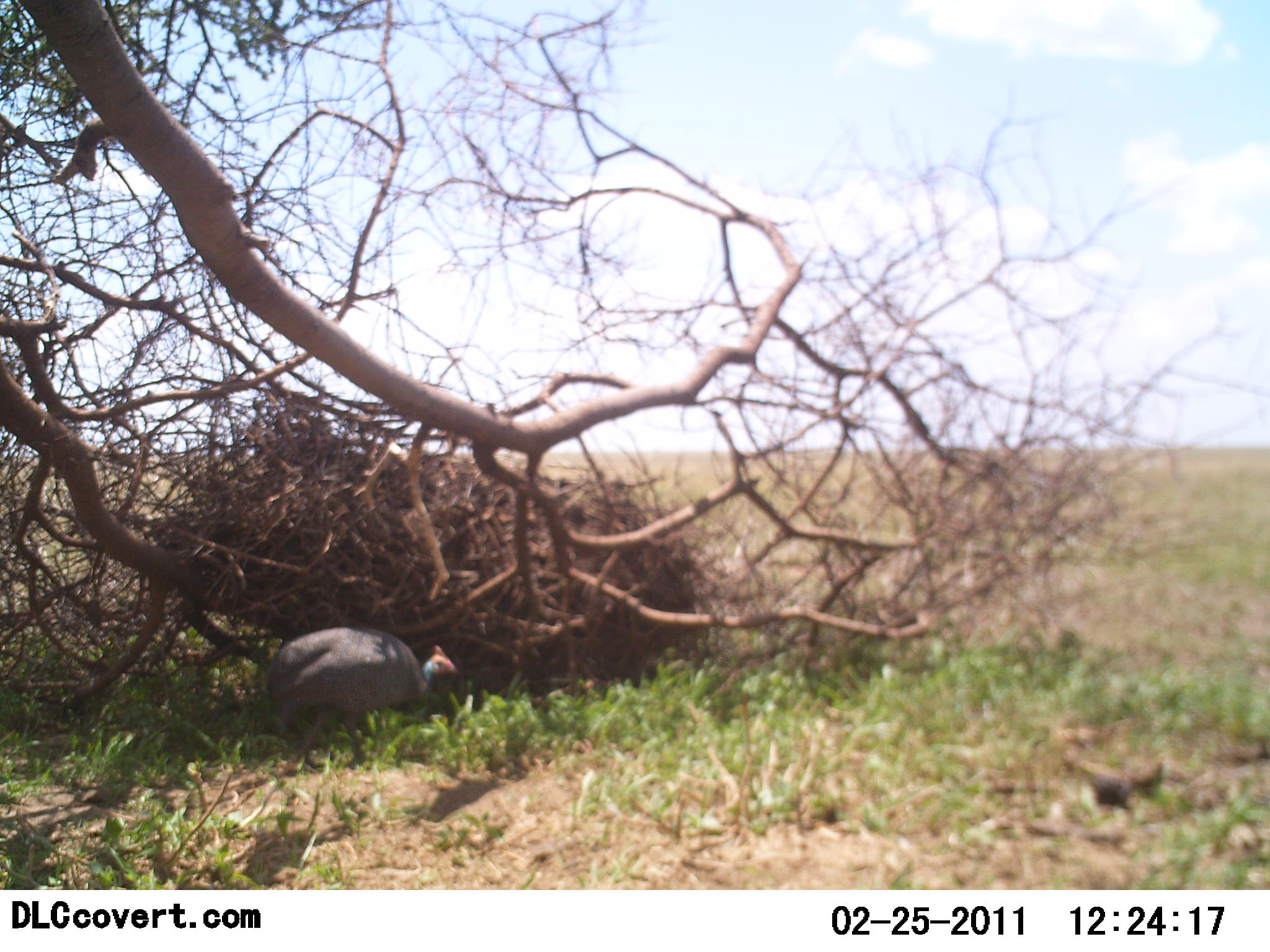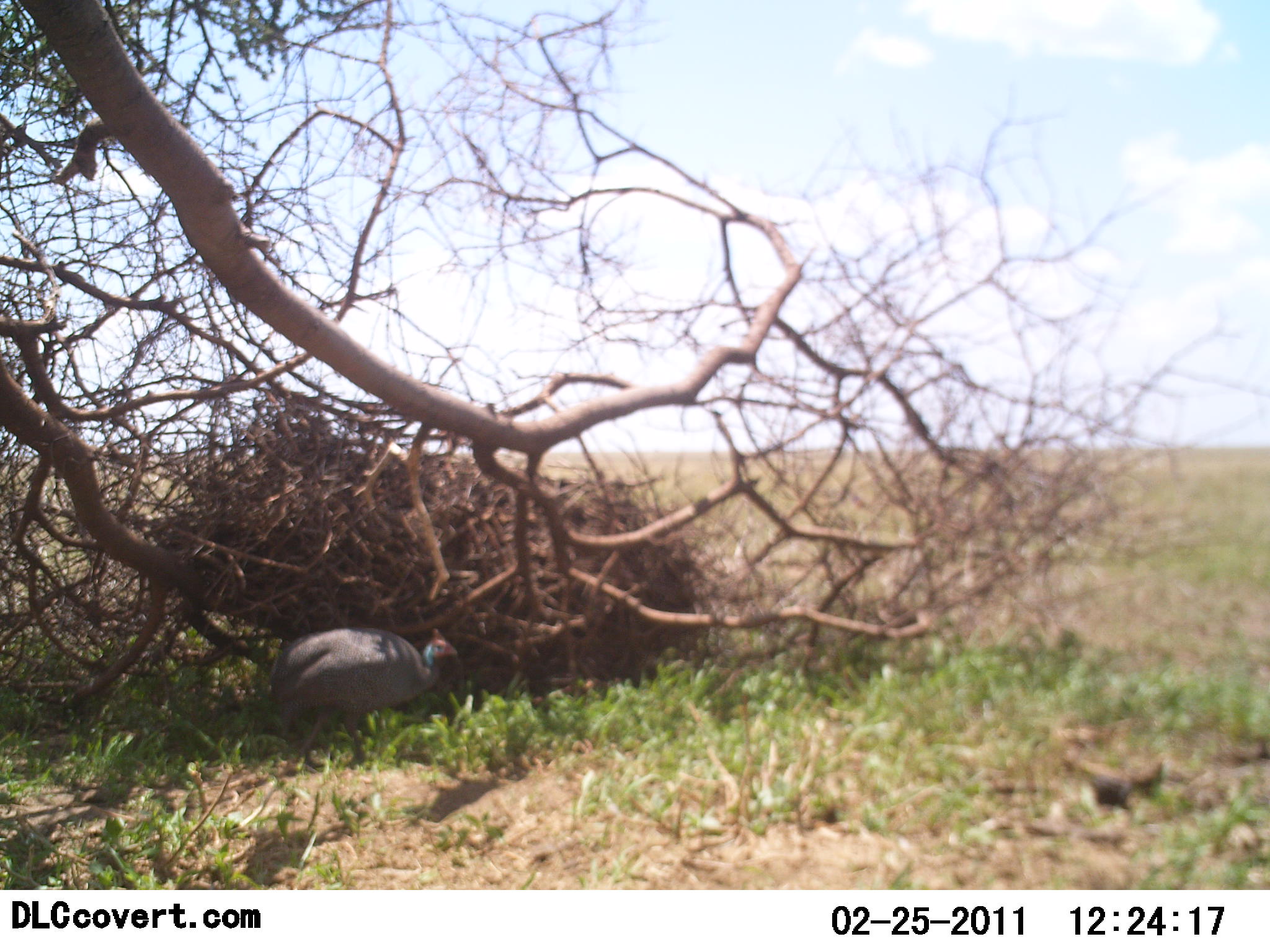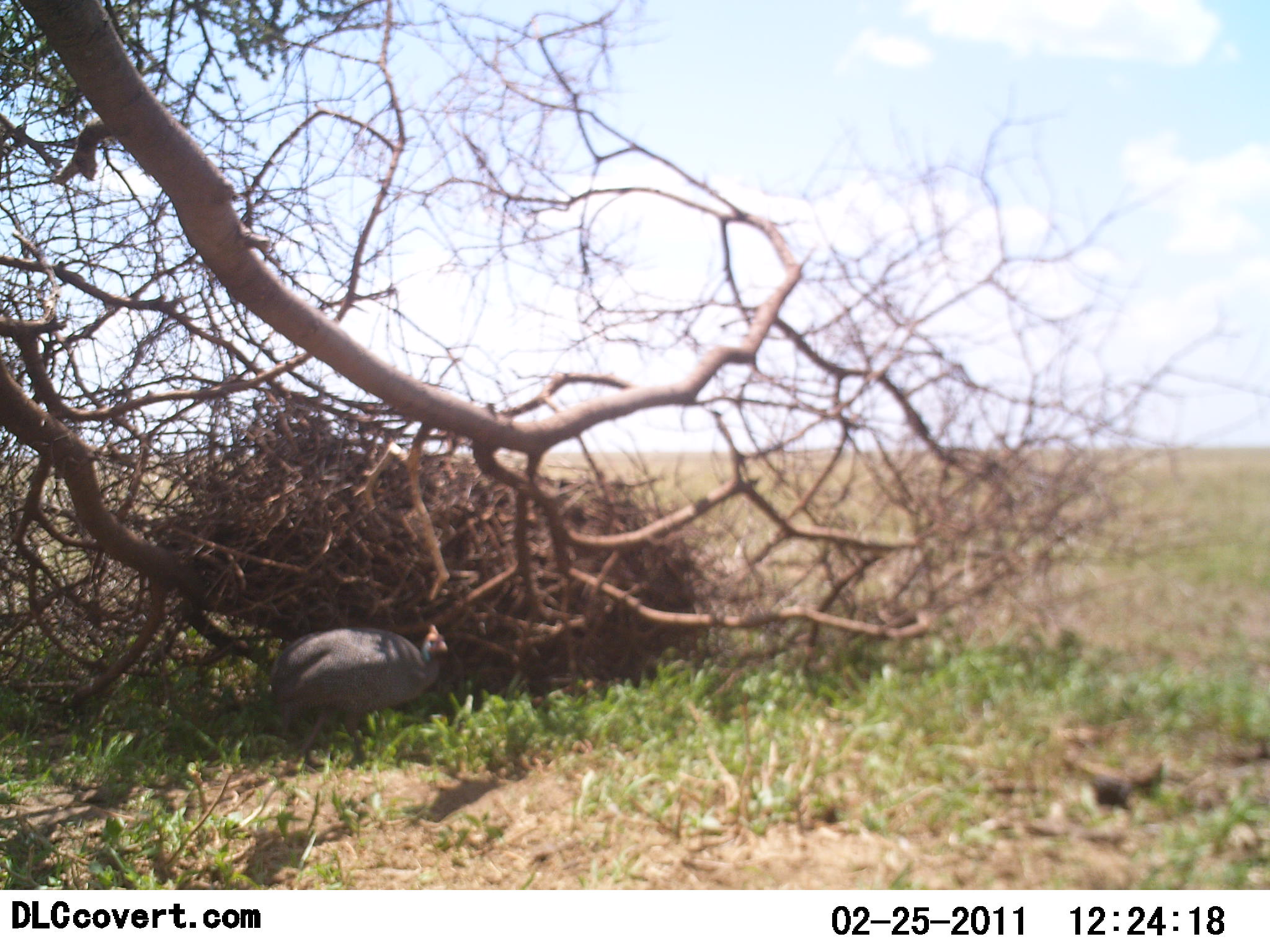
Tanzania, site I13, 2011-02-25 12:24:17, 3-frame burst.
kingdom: Animalia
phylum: Chordata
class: Aves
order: Galliformes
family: Numididae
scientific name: Numididae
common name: guinea fowl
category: guineafowl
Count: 1.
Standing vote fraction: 58%.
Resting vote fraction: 0%.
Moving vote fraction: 33%.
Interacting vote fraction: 0%.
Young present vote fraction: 0%.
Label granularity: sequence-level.